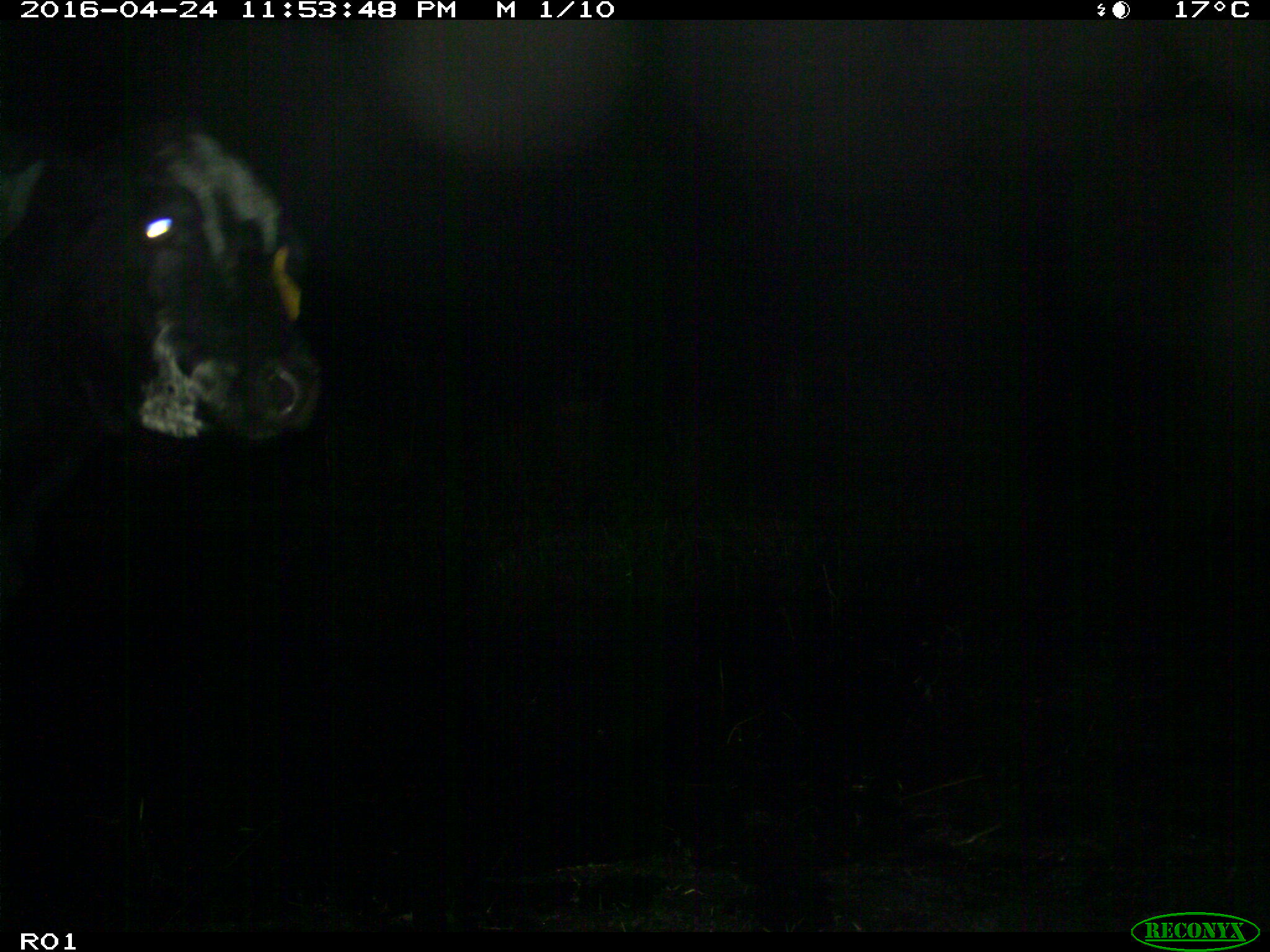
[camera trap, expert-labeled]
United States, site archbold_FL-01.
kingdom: Animalia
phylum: Chordata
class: Mammalia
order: Artiodactyla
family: Bovidae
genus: Bos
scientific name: Bos taurus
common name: domestic cow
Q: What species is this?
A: Bos taurus (domestic cow).